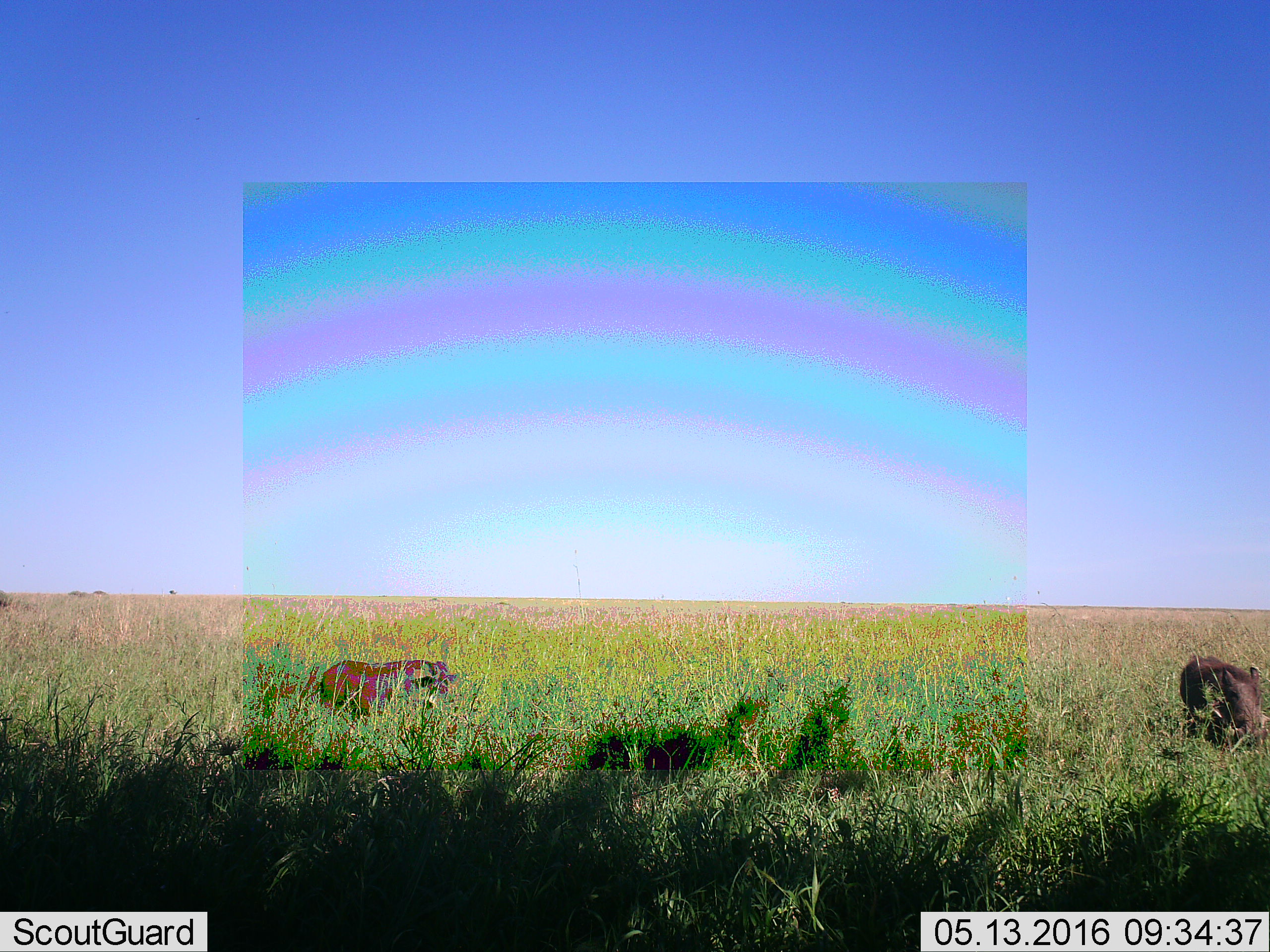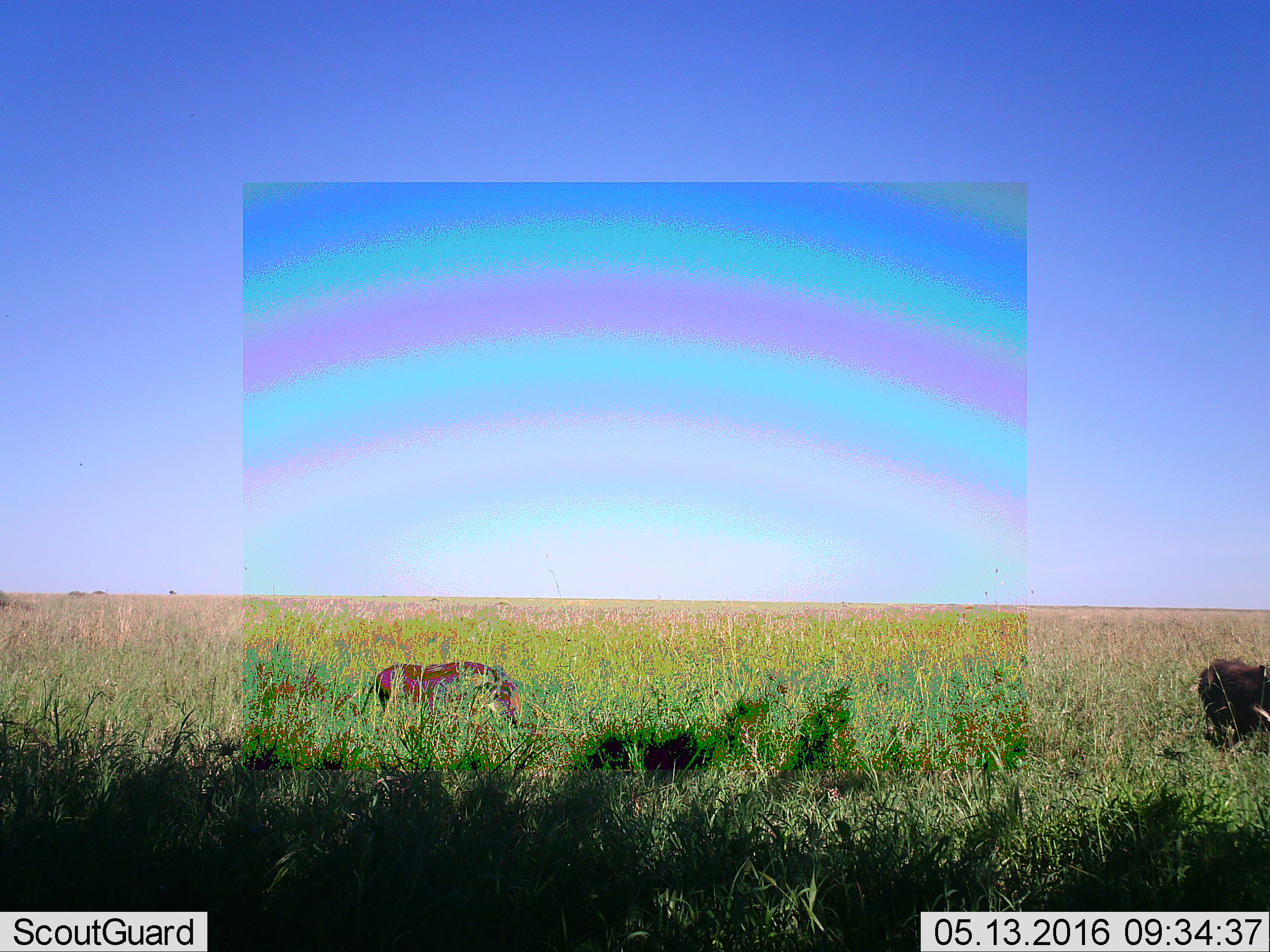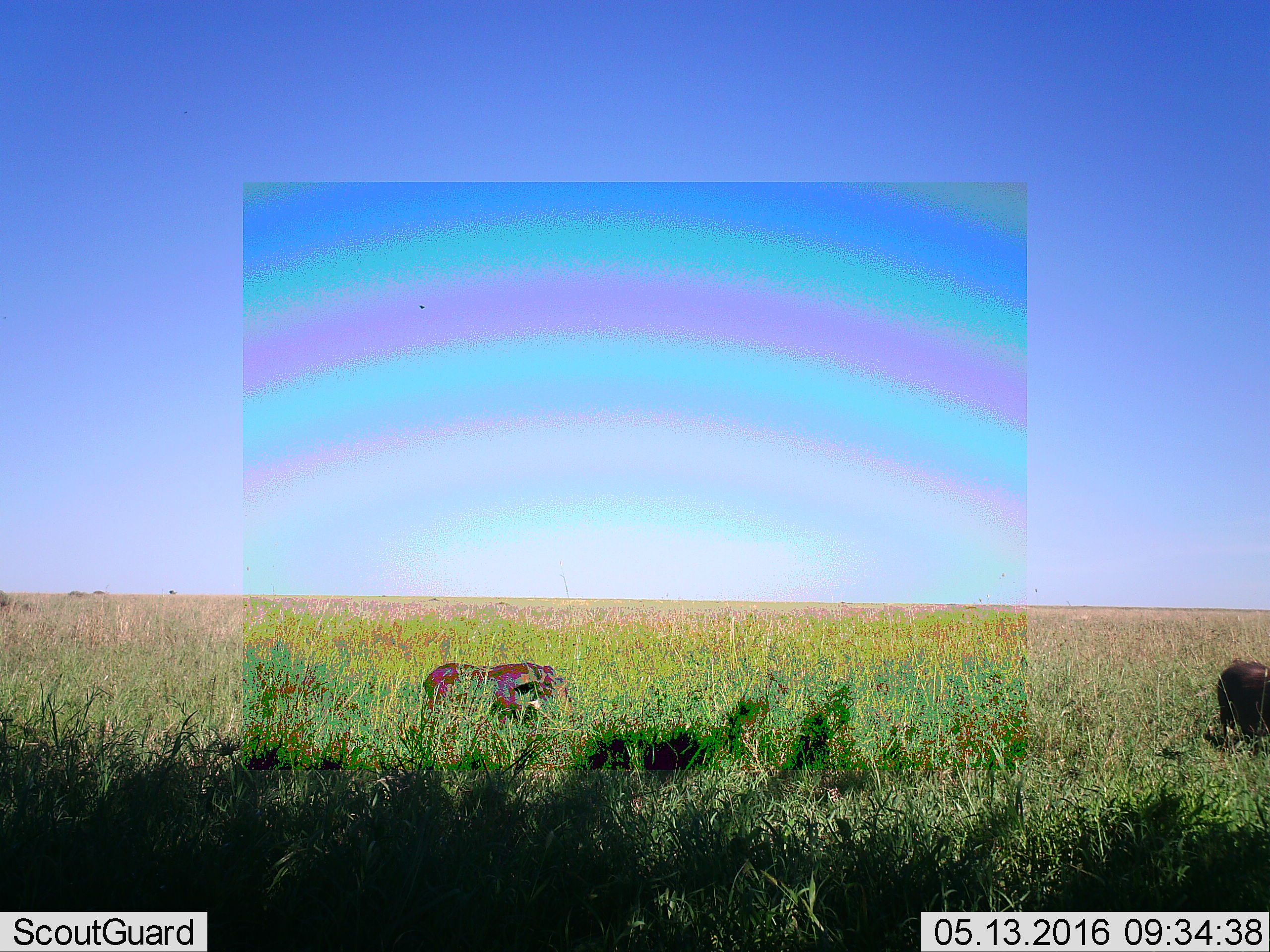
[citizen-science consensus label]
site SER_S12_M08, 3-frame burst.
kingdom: Animalia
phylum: Chordata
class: Mammalia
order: Artiodactyla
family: Suidae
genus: Phacochoerus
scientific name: Phacochoerus africanus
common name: warthog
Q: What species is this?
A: Warthog (Phacochoerus africanus).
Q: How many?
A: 2.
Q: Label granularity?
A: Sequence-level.